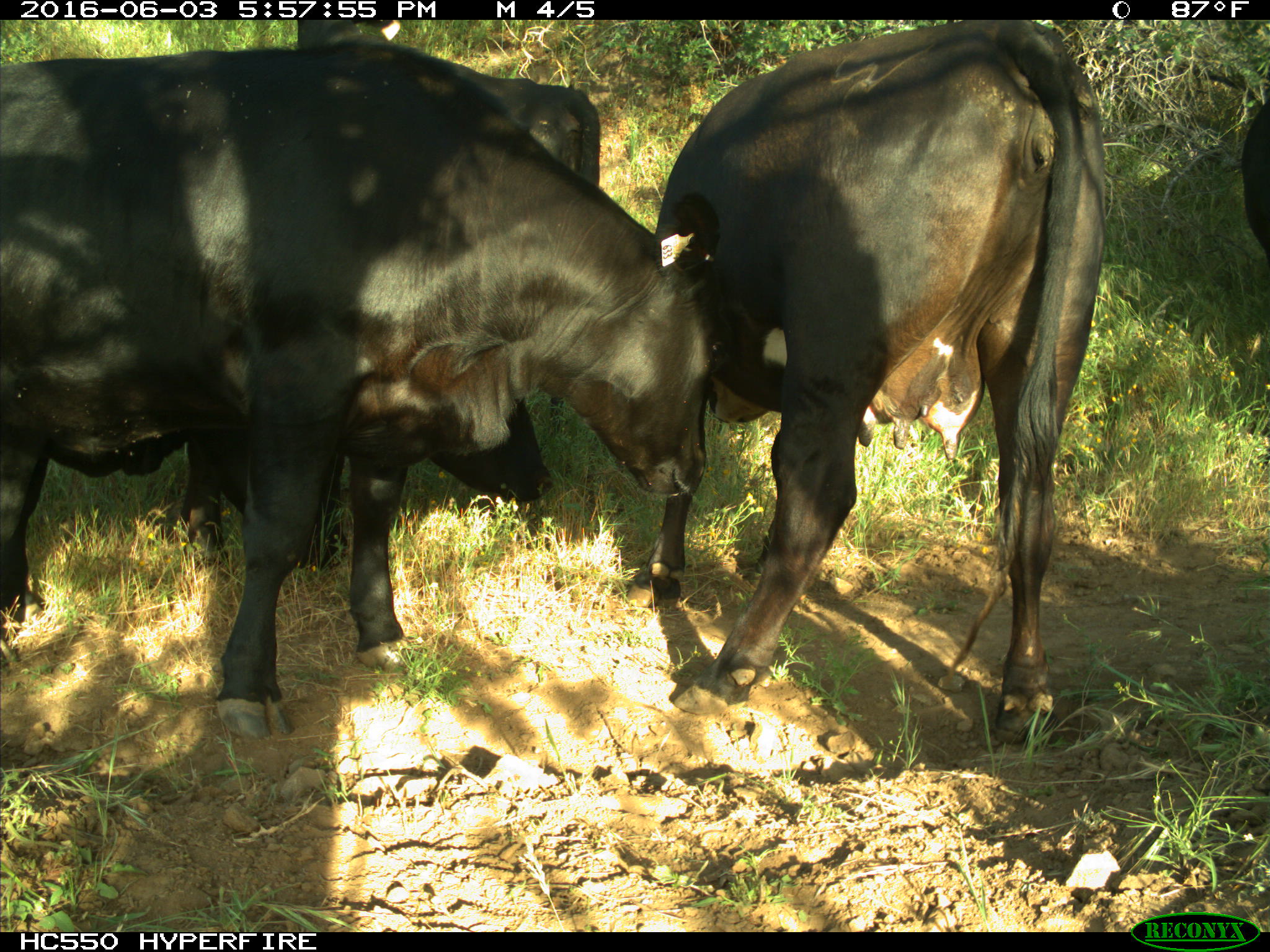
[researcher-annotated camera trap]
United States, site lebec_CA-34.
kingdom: Animalia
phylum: Chordata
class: Mammalia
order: Artiodactyla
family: Bovidae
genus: Bos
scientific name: Bos taurus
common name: domestic cow